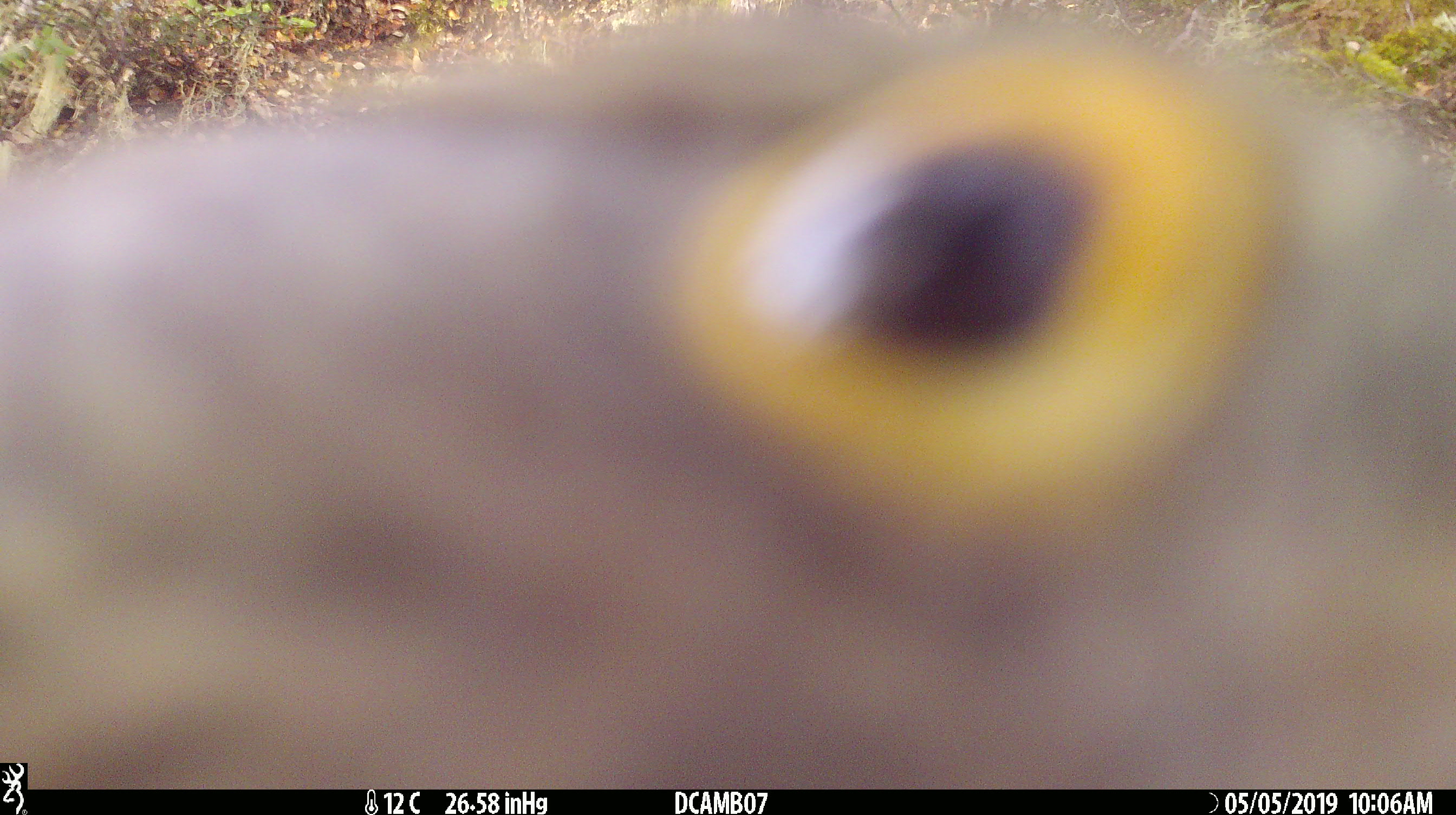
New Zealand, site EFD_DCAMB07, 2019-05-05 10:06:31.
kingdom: Animalia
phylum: Chordata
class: Aves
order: Psittaciformes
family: Strigopidae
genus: Nestor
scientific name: Nestor notabilis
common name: kea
Kea (Nestor notabilis).